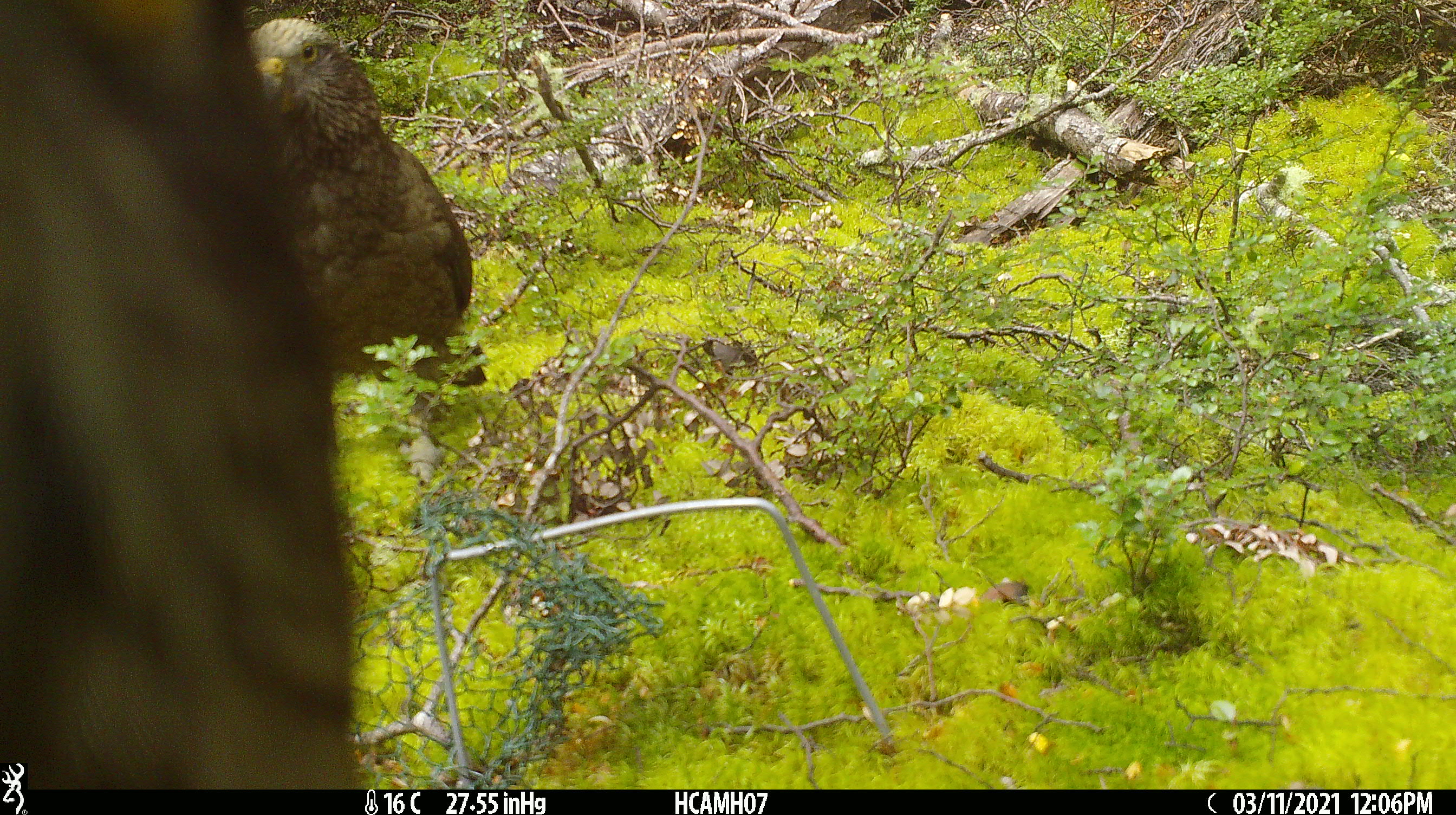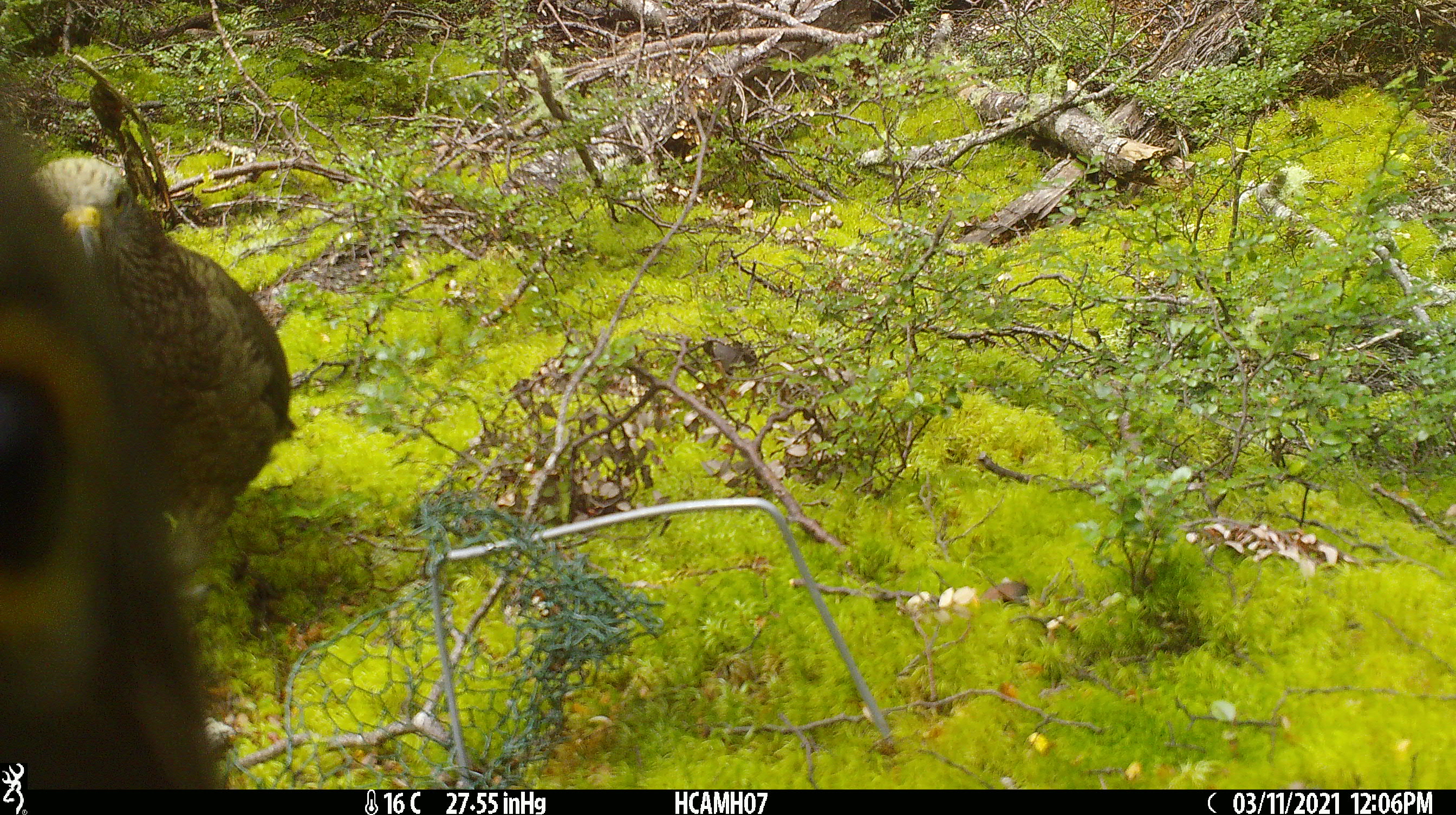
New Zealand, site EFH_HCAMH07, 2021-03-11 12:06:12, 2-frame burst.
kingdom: Animalia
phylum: Chordata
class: Aves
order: Psittaciformes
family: Strigopidae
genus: Nestor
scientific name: Nestor notabilis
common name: kea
Kea (Nestor notabilis).